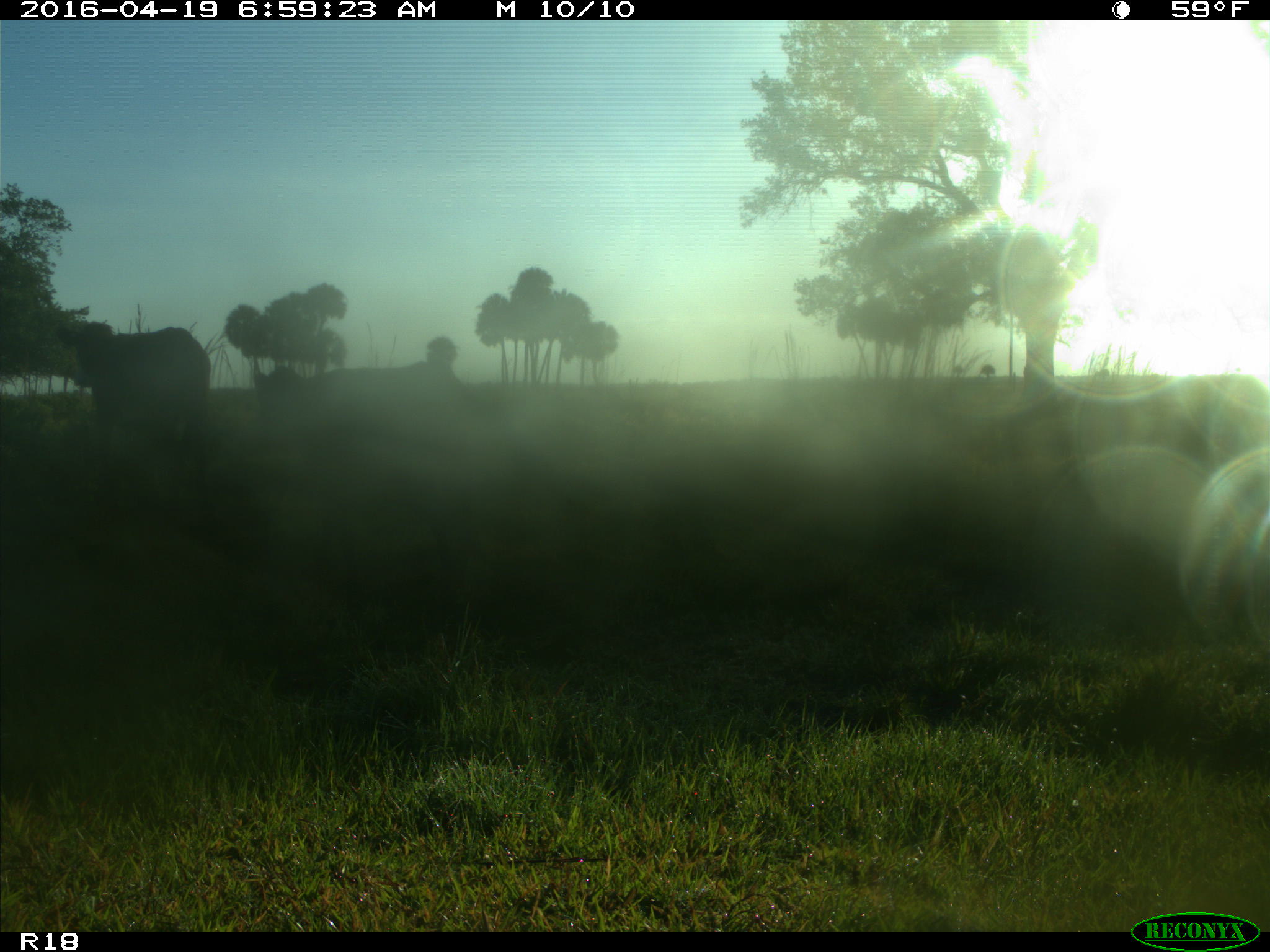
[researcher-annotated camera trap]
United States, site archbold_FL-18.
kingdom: Animalia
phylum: Chordata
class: Mammalia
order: Artiodactyla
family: Bovidae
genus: Bos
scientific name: Bos taurus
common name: domestic cow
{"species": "Bos taurus (domestic cow)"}